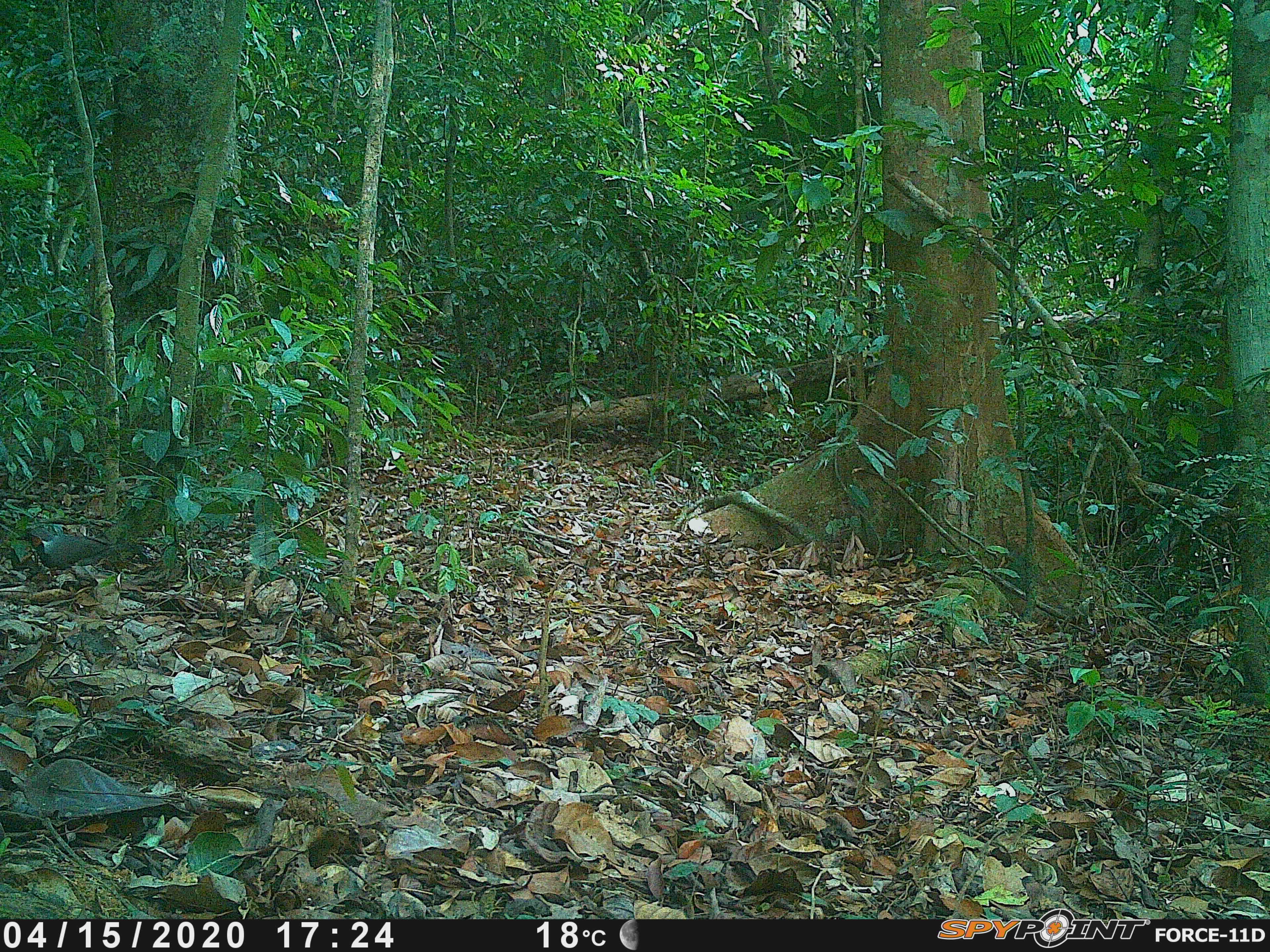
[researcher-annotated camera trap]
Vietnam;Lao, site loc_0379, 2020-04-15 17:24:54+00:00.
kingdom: Animalia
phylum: Chordata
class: Aves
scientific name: Aves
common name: bird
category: unidentified bird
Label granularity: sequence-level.